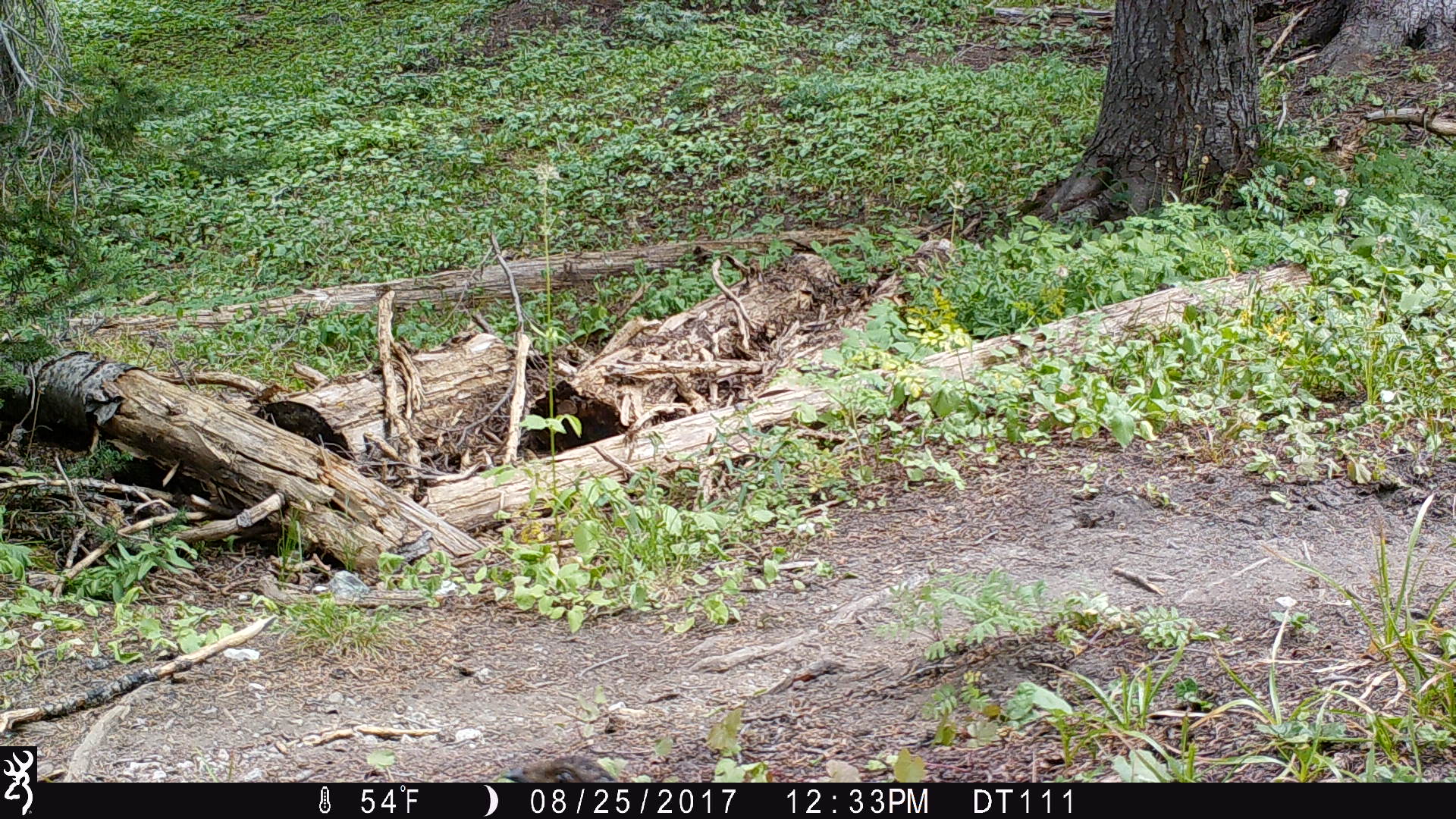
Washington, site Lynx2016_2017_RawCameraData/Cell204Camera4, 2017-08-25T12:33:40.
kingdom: Animalia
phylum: Chordata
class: Aves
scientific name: Aves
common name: birds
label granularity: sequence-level